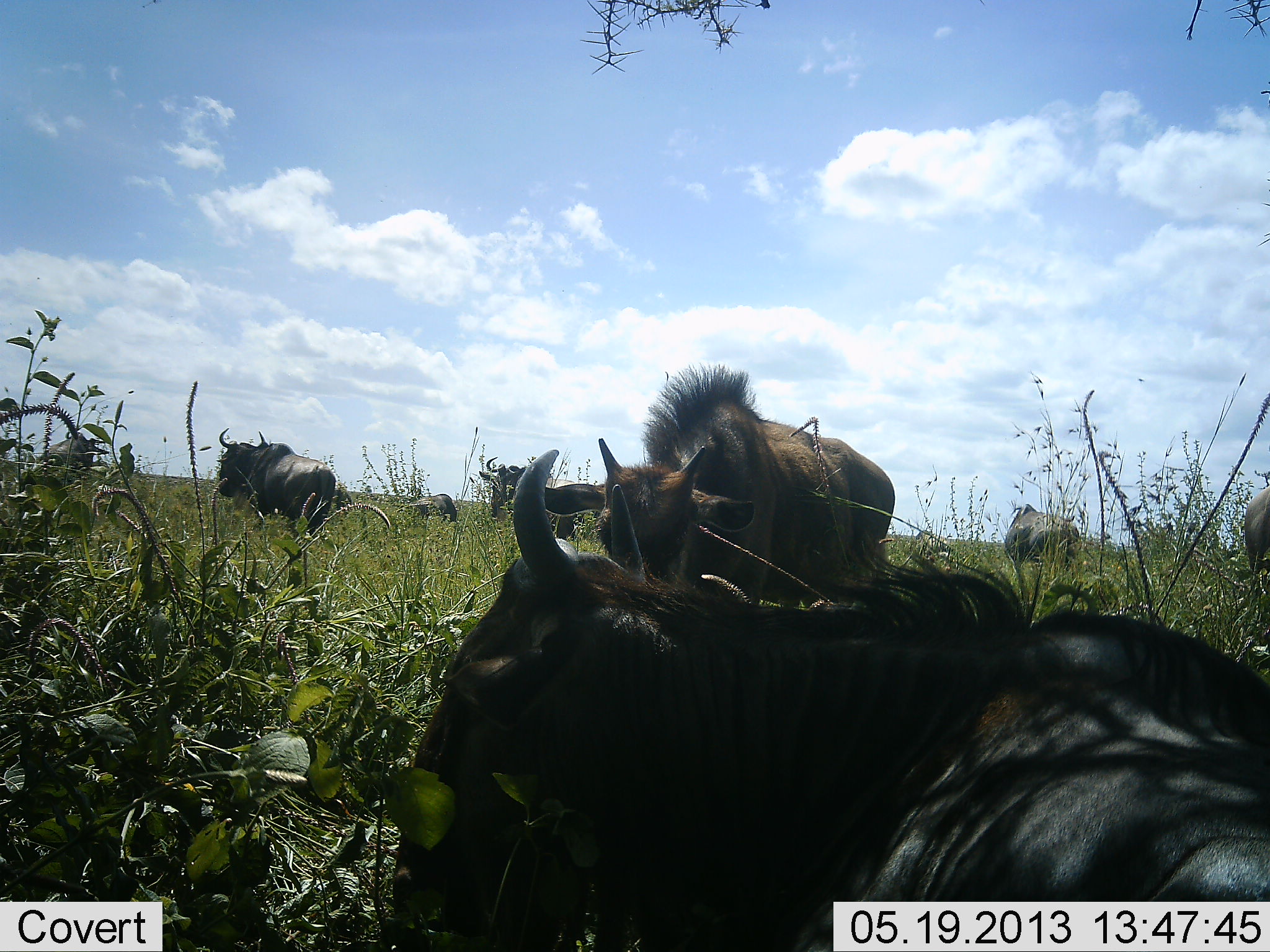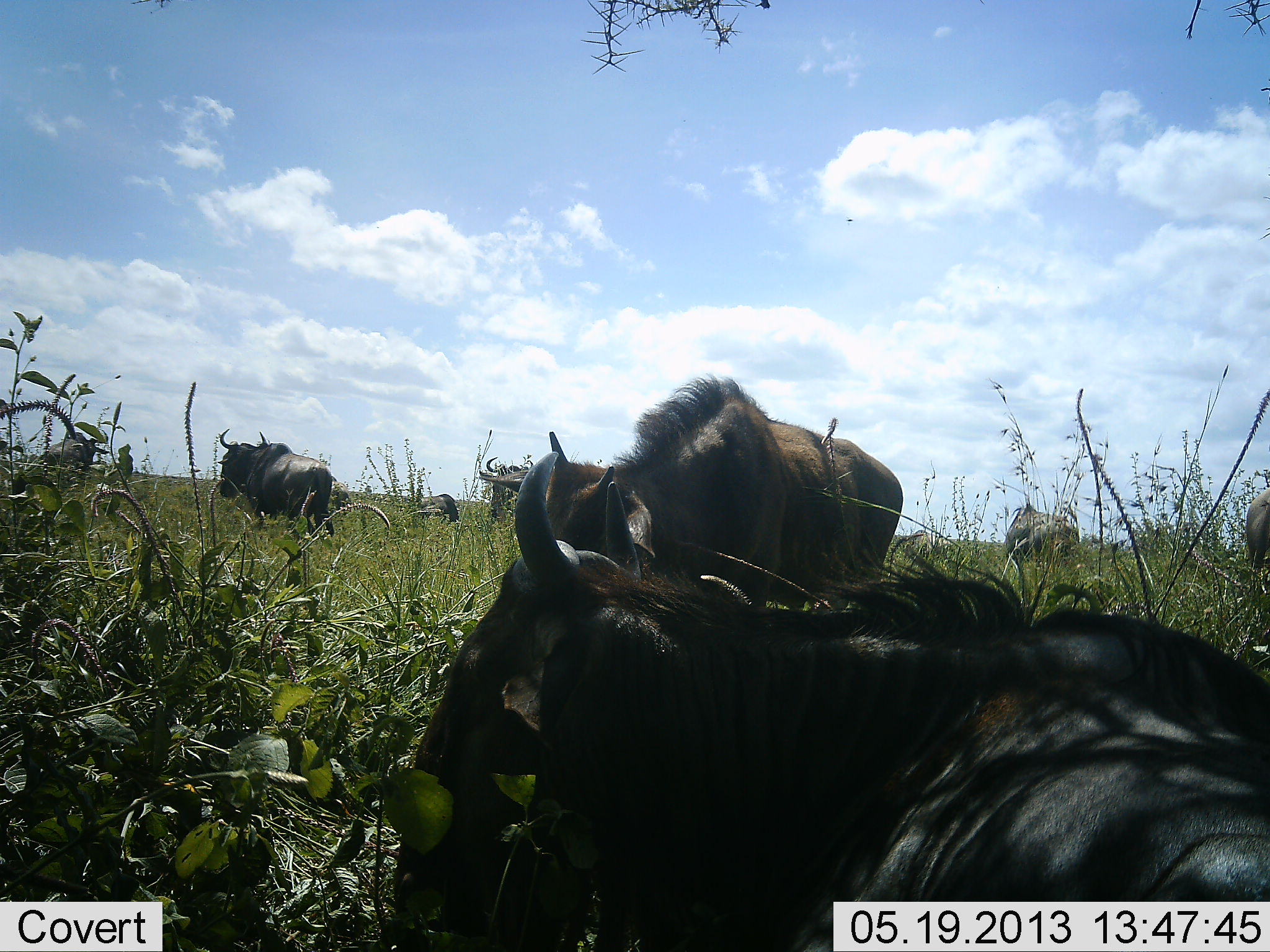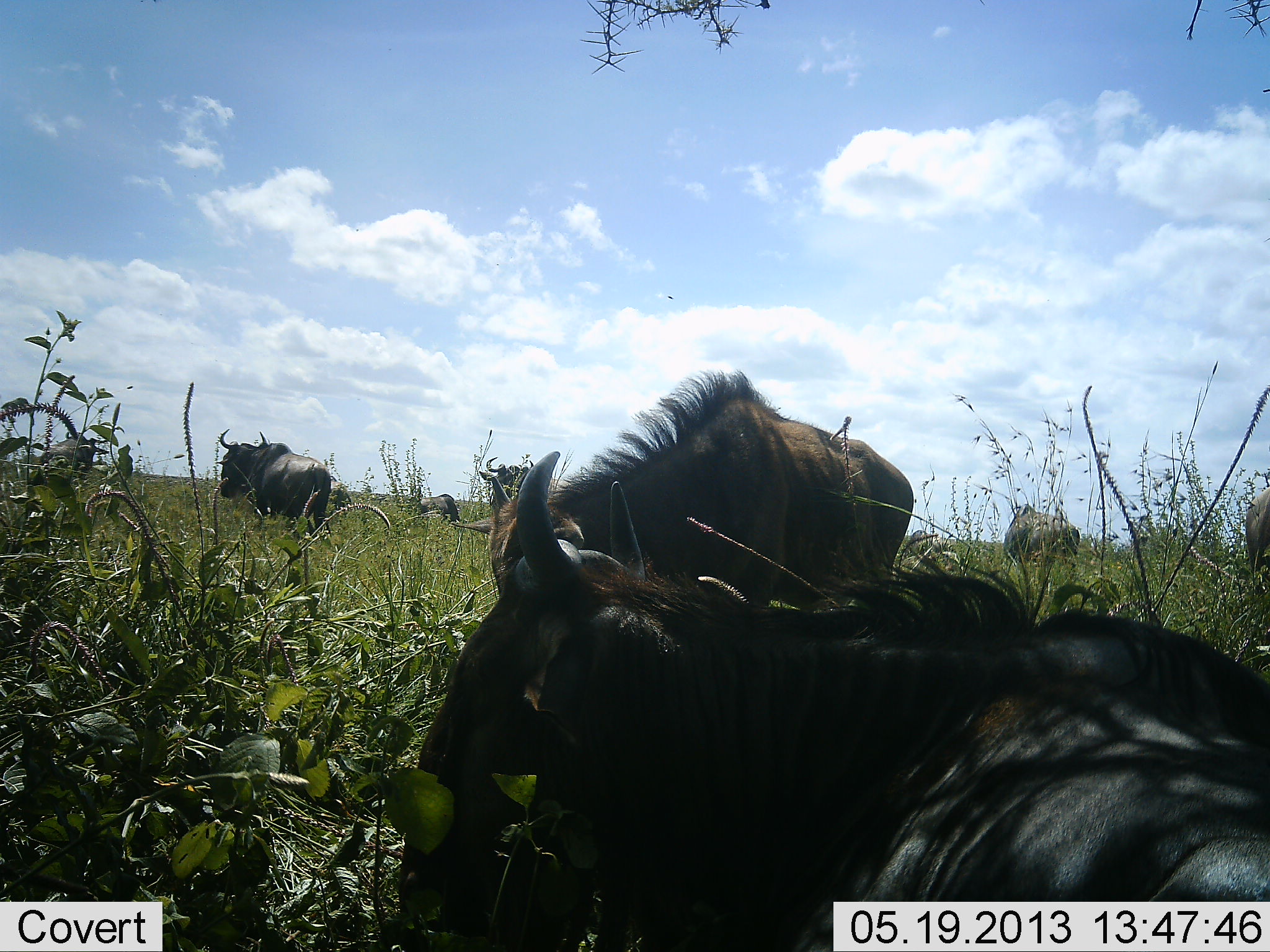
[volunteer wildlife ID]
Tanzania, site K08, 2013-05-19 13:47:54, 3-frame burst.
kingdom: Animalia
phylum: Chordata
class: Mammalia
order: Artiodactyla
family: Bovidae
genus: Connochaetes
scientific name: Connochaetes taurinus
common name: blue wildebeest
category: wildebeest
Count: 7.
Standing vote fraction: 70%.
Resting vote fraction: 90%.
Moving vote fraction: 10%.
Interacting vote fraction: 0%.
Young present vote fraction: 10%.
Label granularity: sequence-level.